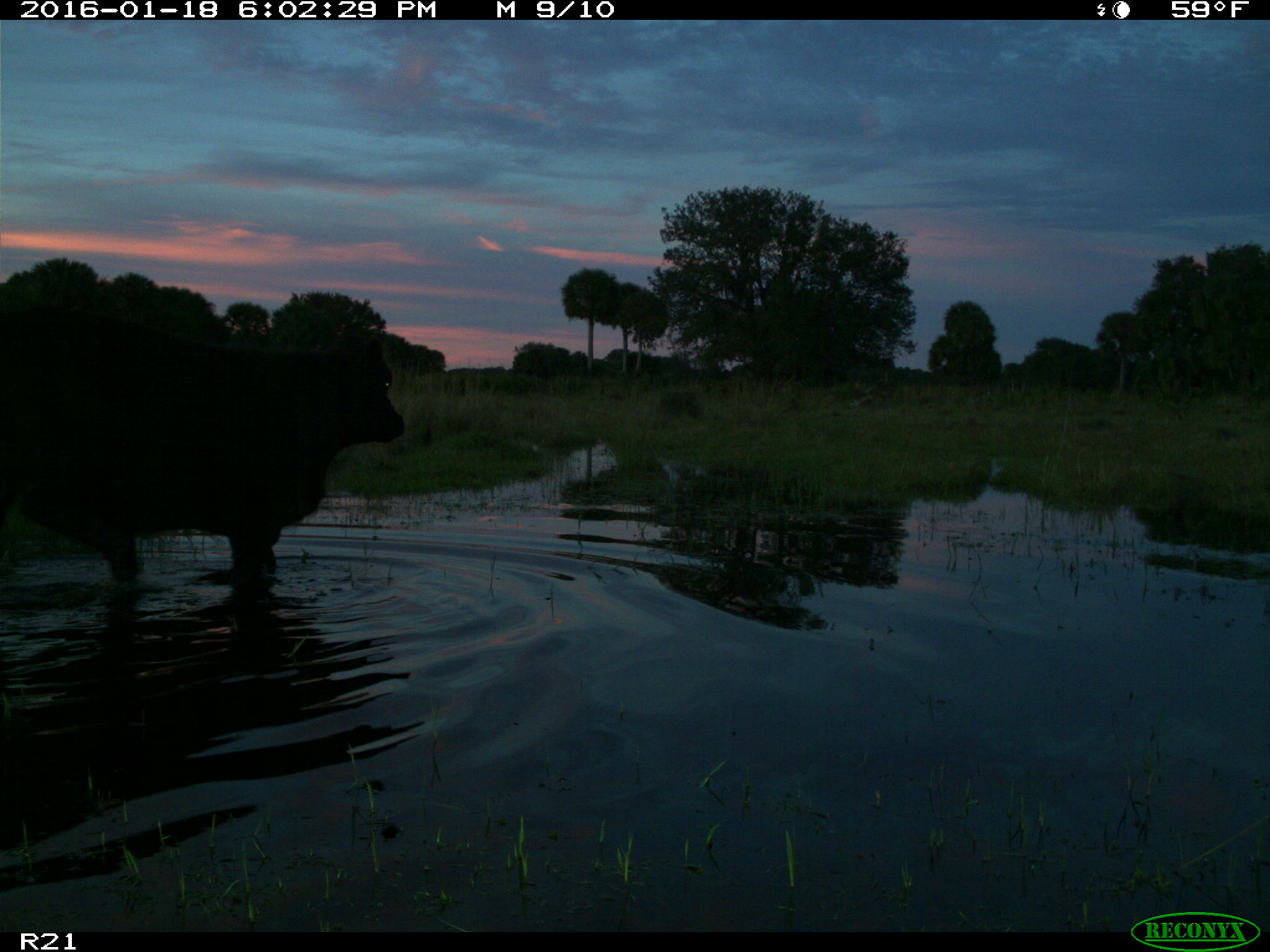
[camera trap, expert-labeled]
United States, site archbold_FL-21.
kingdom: Animalia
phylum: Chordata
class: Mammalia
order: Artiodactyla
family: Bovidae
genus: Bos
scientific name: Bos taurus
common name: domestic cow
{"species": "Bos taurus (domestic cow)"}